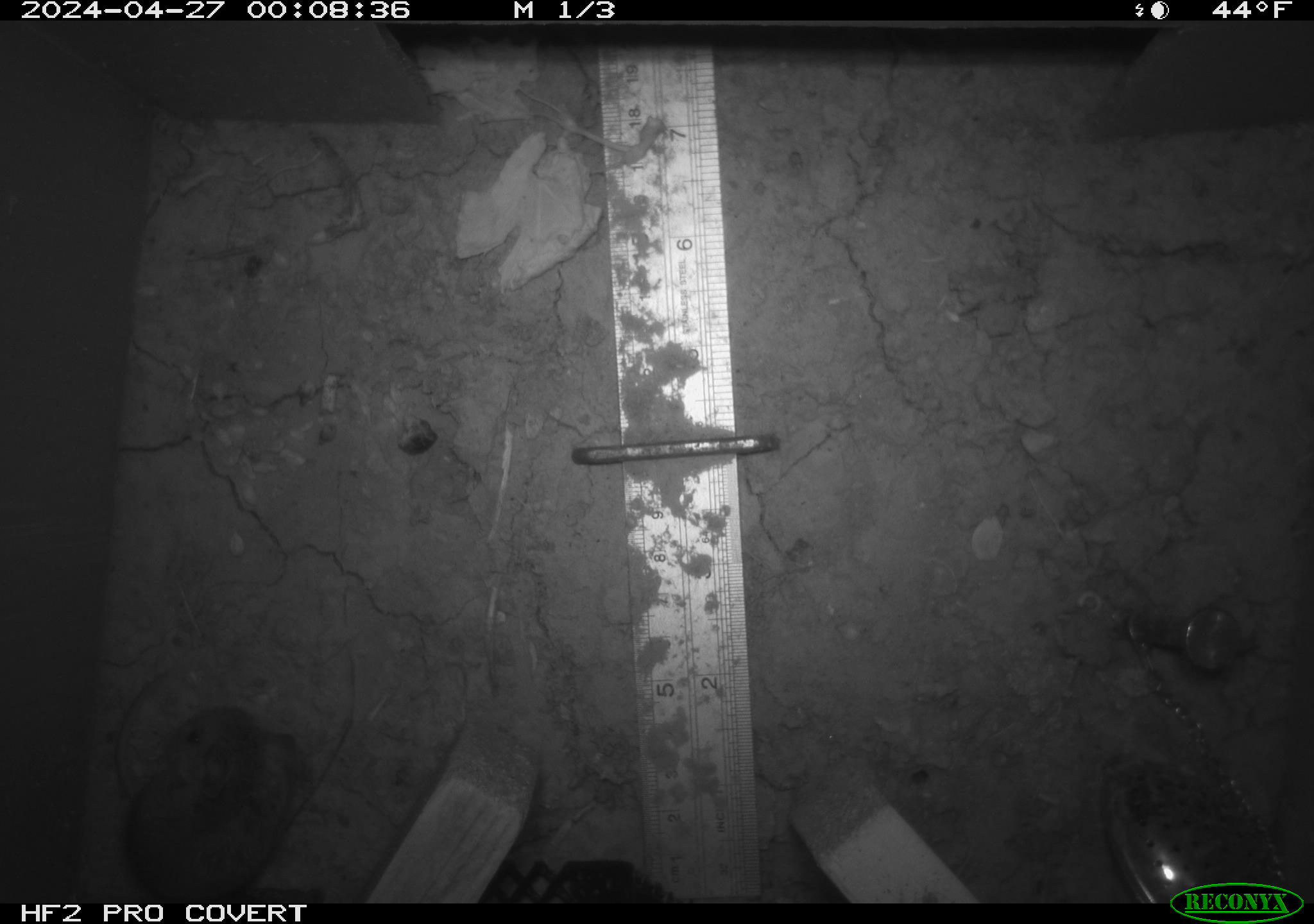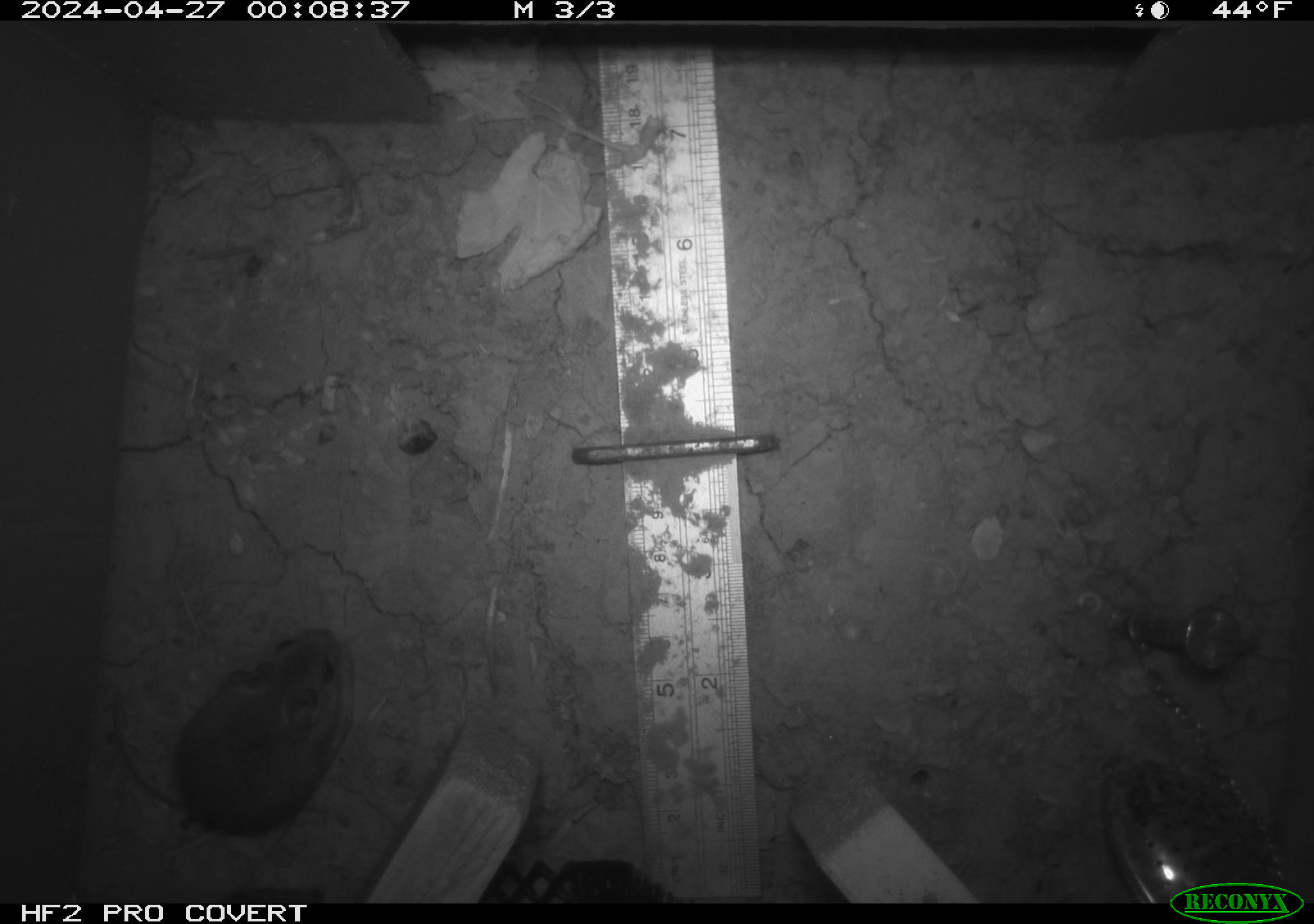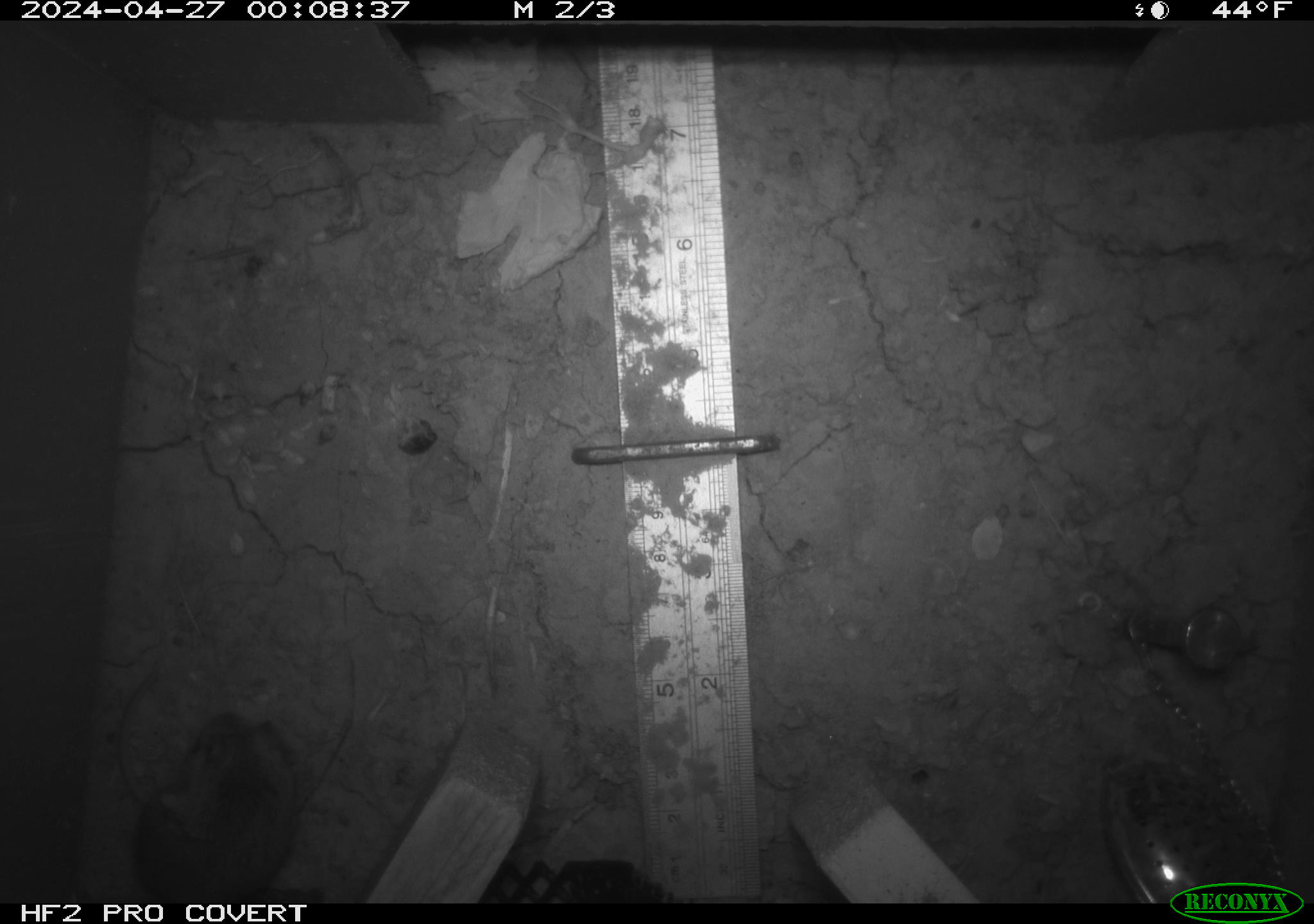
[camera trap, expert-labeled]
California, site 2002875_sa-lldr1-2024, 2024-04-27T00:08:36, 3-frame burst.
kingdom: Animalia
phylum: Chordata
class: Mammalia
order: Rodentia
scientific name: Rodentia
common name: mouse species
Mouse species (Rodentia).